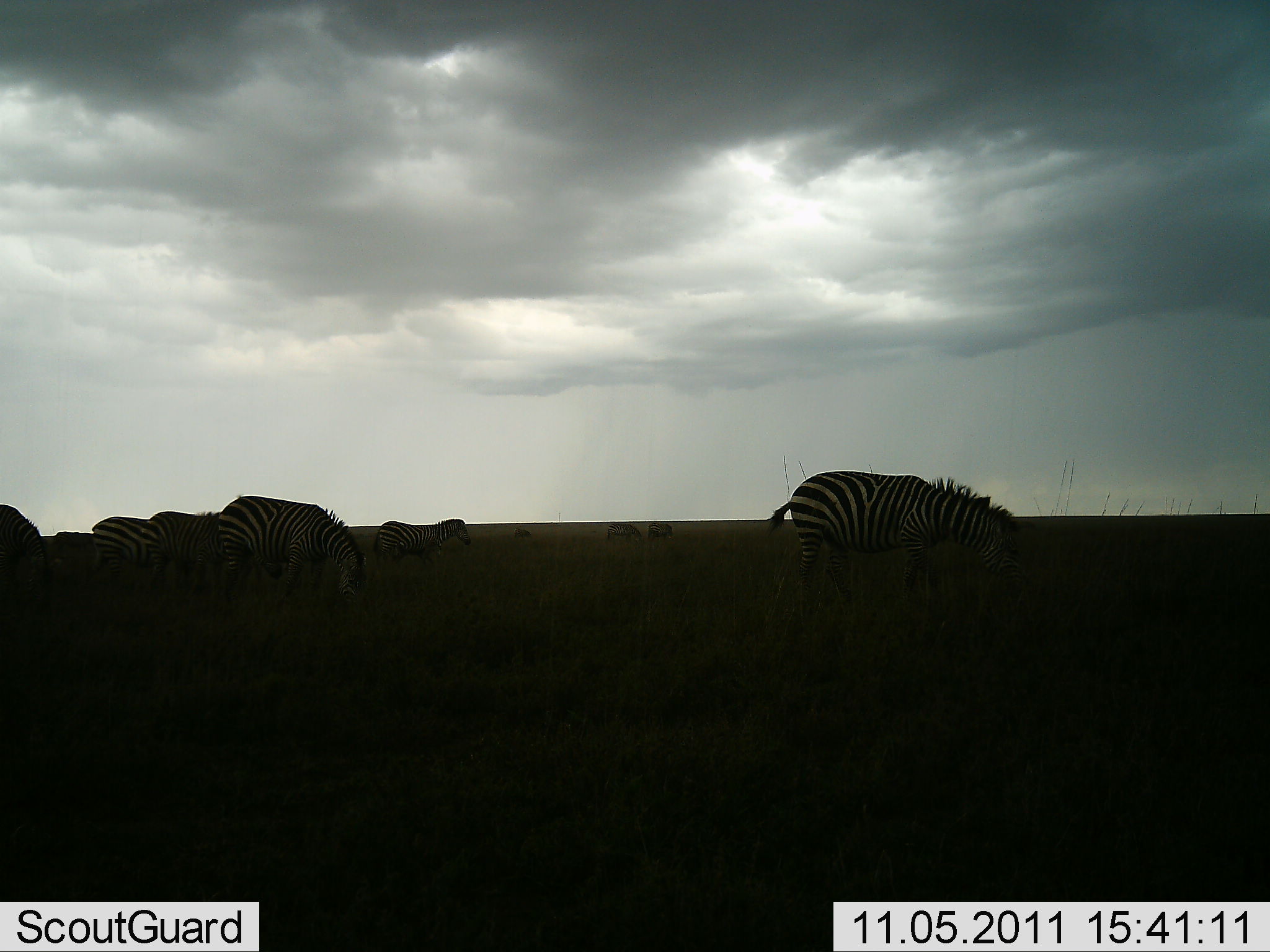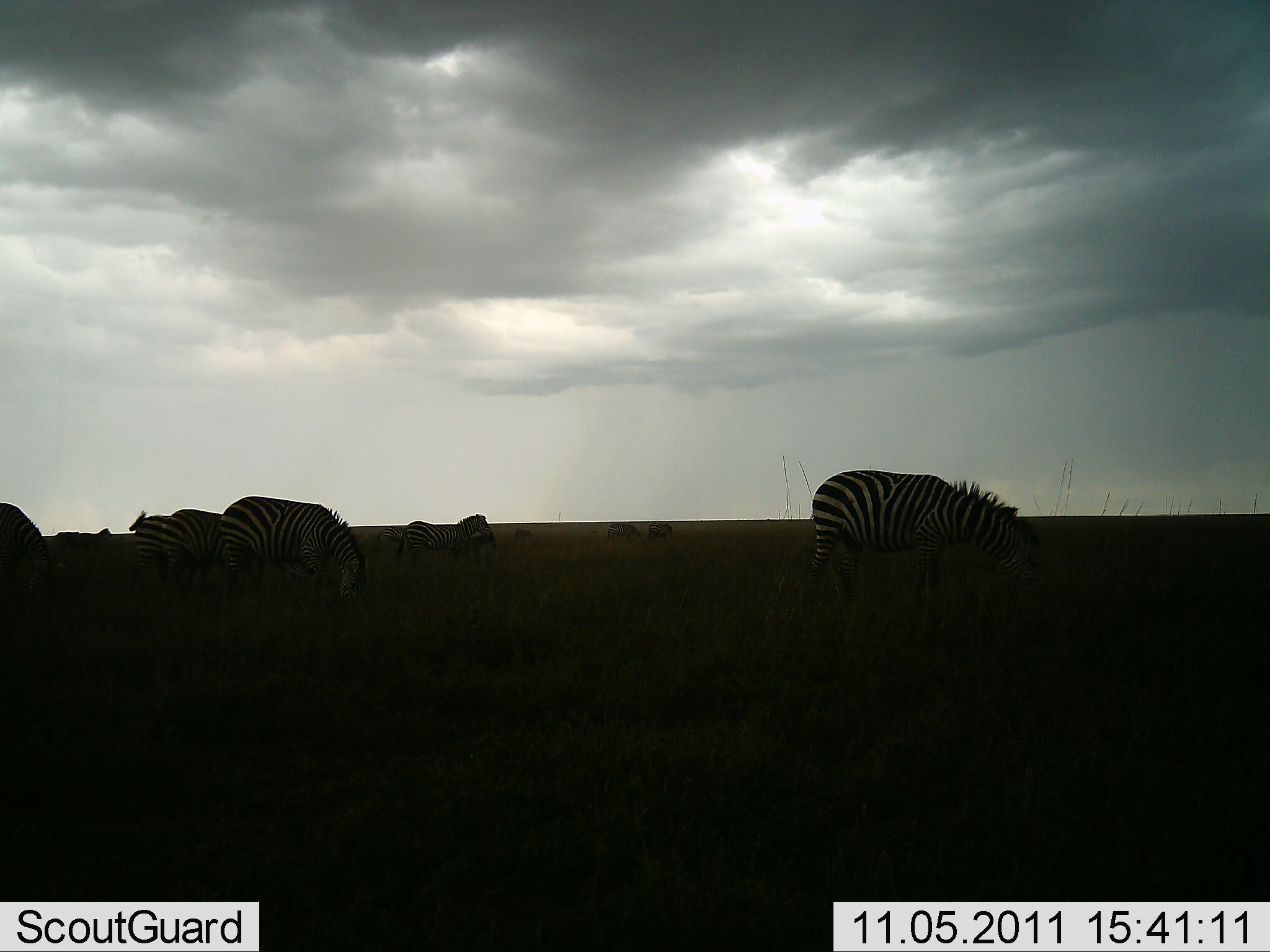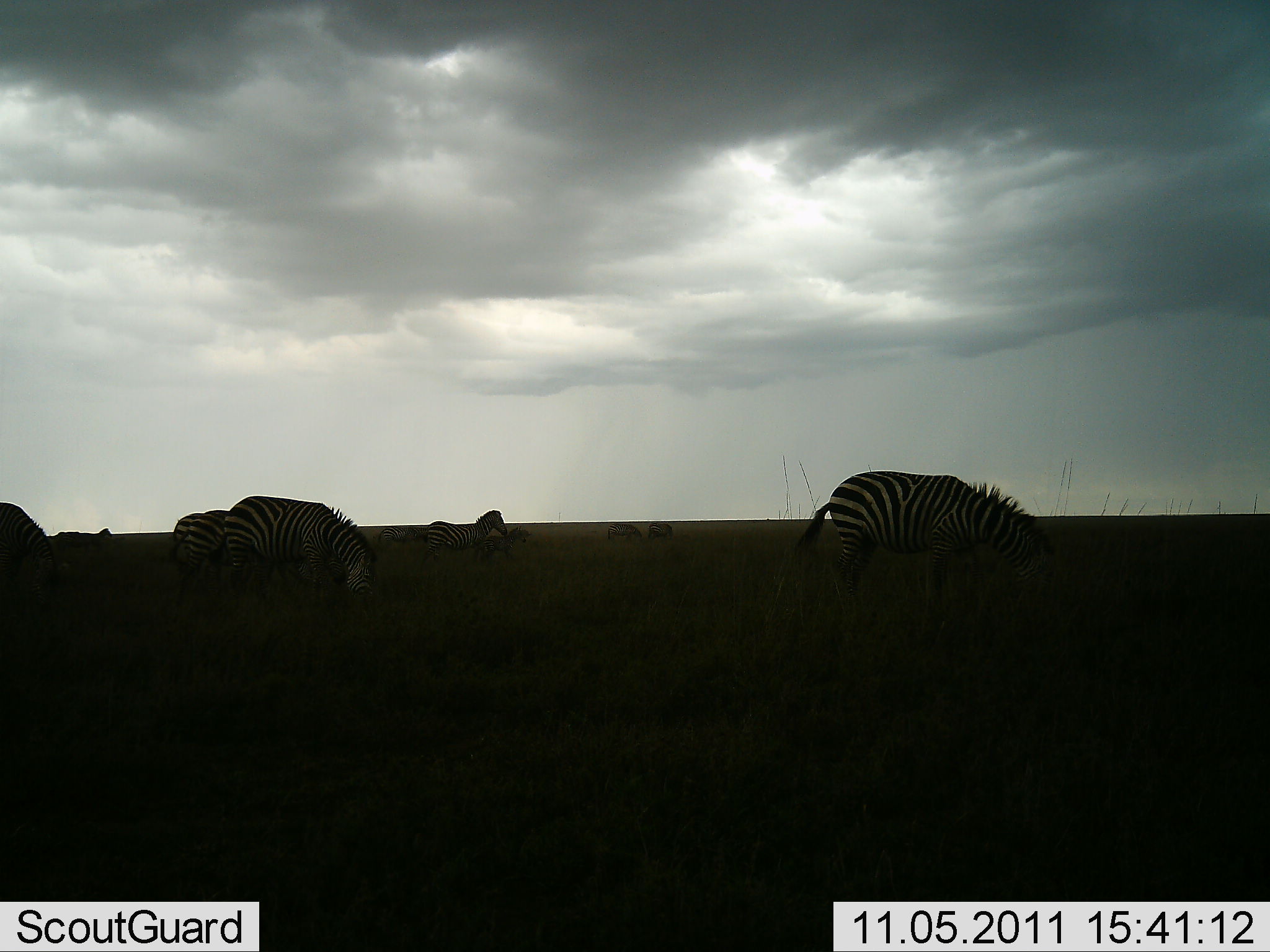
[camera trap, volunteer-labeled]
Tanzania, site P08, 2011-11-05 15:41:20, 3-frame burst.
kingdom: Animalia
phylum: Chordata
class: Mammalia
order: Perissodactyla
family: Equidae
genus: Equus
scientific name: Equus quagga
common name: plains zebra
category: zebra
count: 6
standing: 50%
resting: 0%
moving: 50%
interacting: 0%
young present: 0%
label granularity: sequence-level